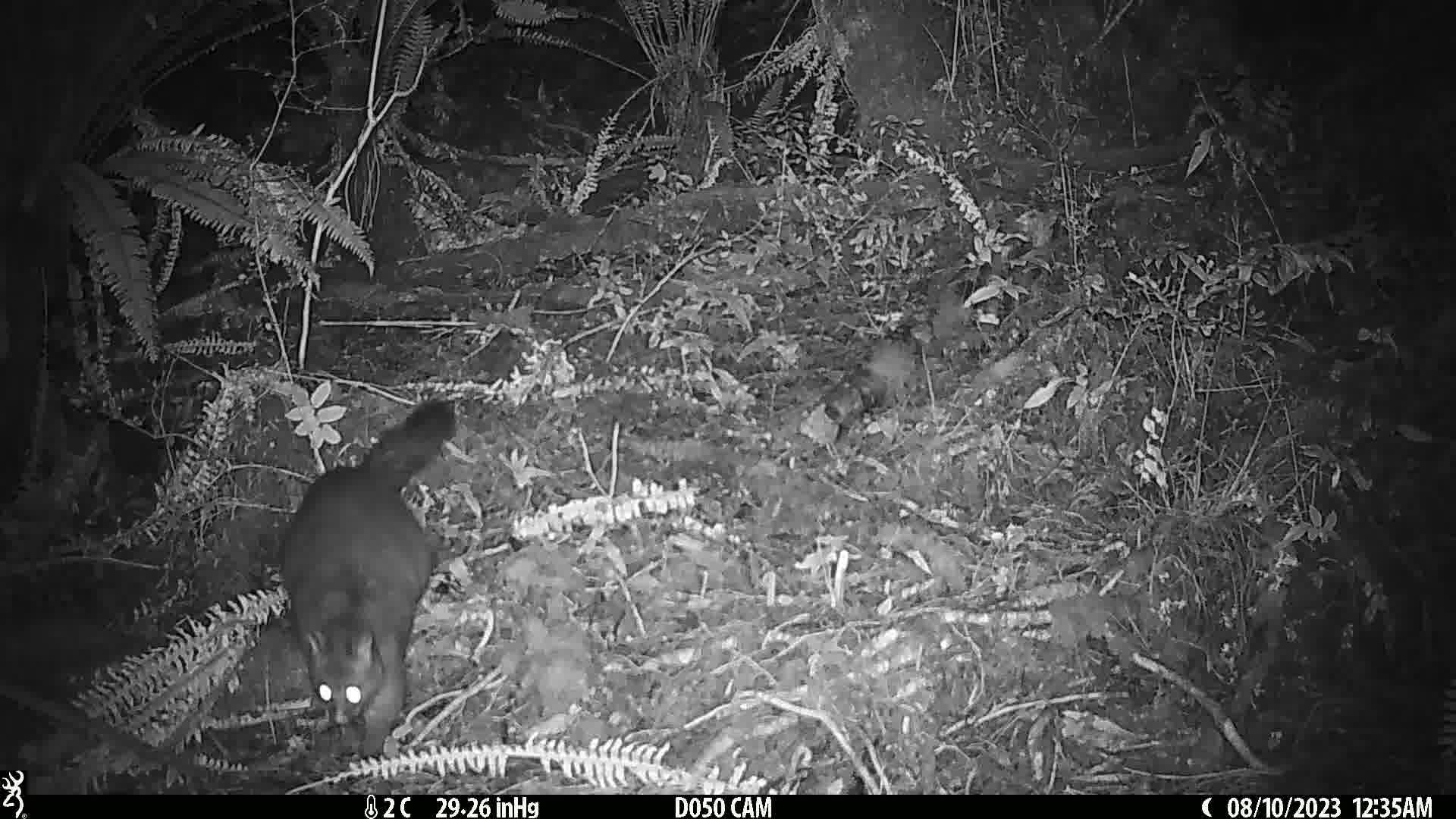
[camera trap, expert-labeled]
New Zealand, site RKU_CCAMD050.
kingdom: Animalia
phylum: Chordata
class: Mammalia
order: Diprotodontia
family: Phalangeridae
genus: Trichosurus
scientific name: Trichosurus vulpecula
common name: common brushtail possum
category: possum